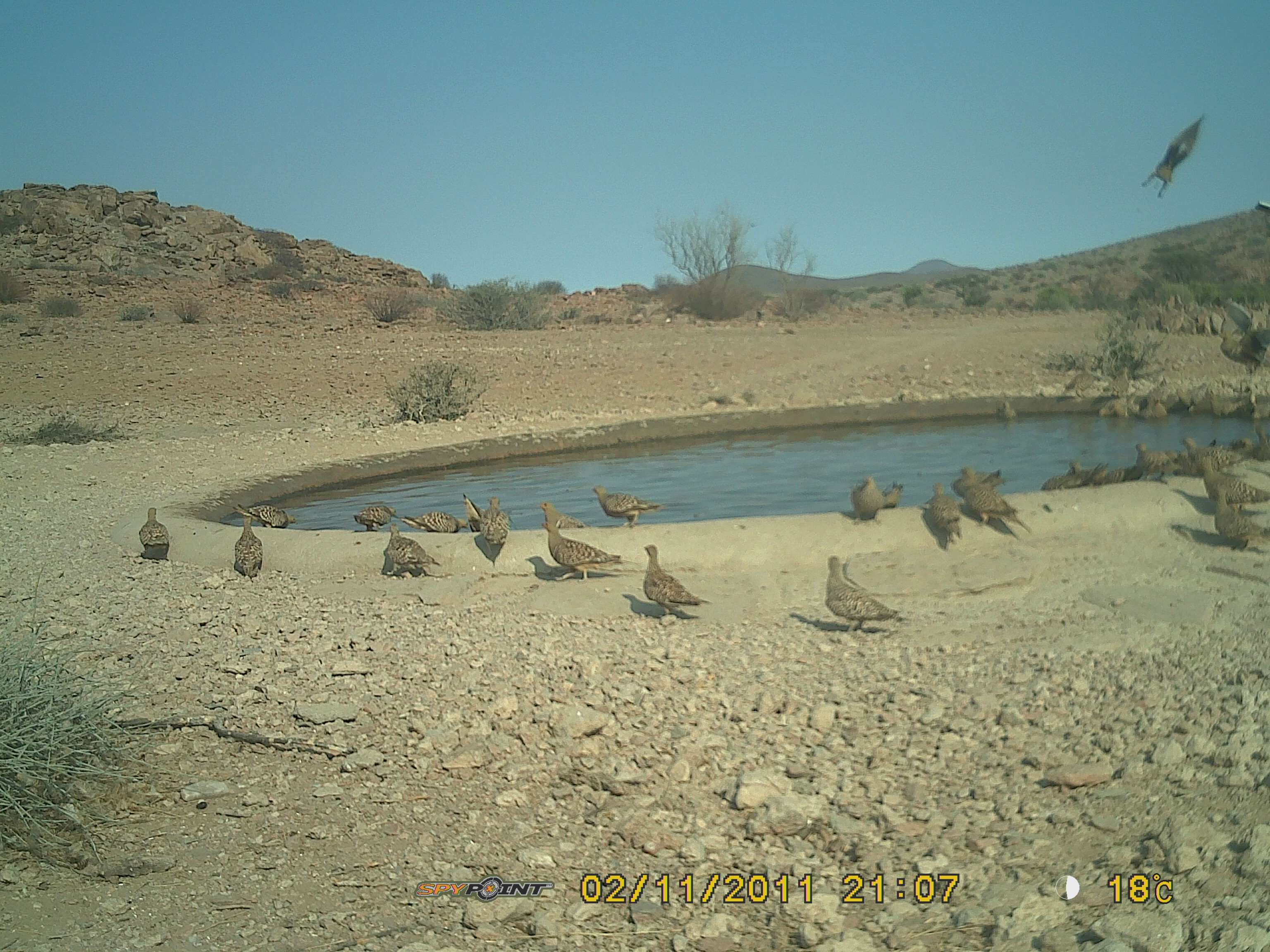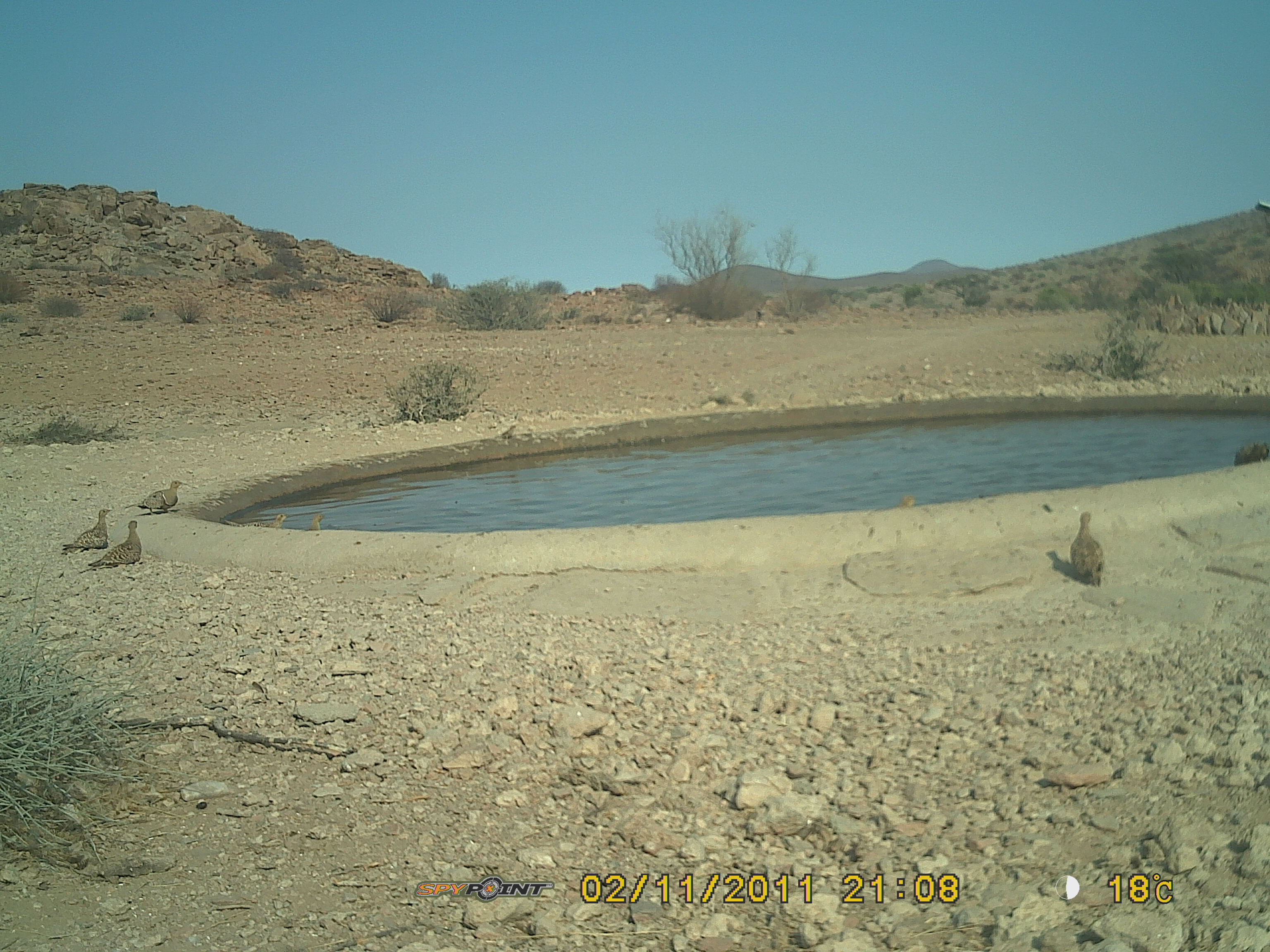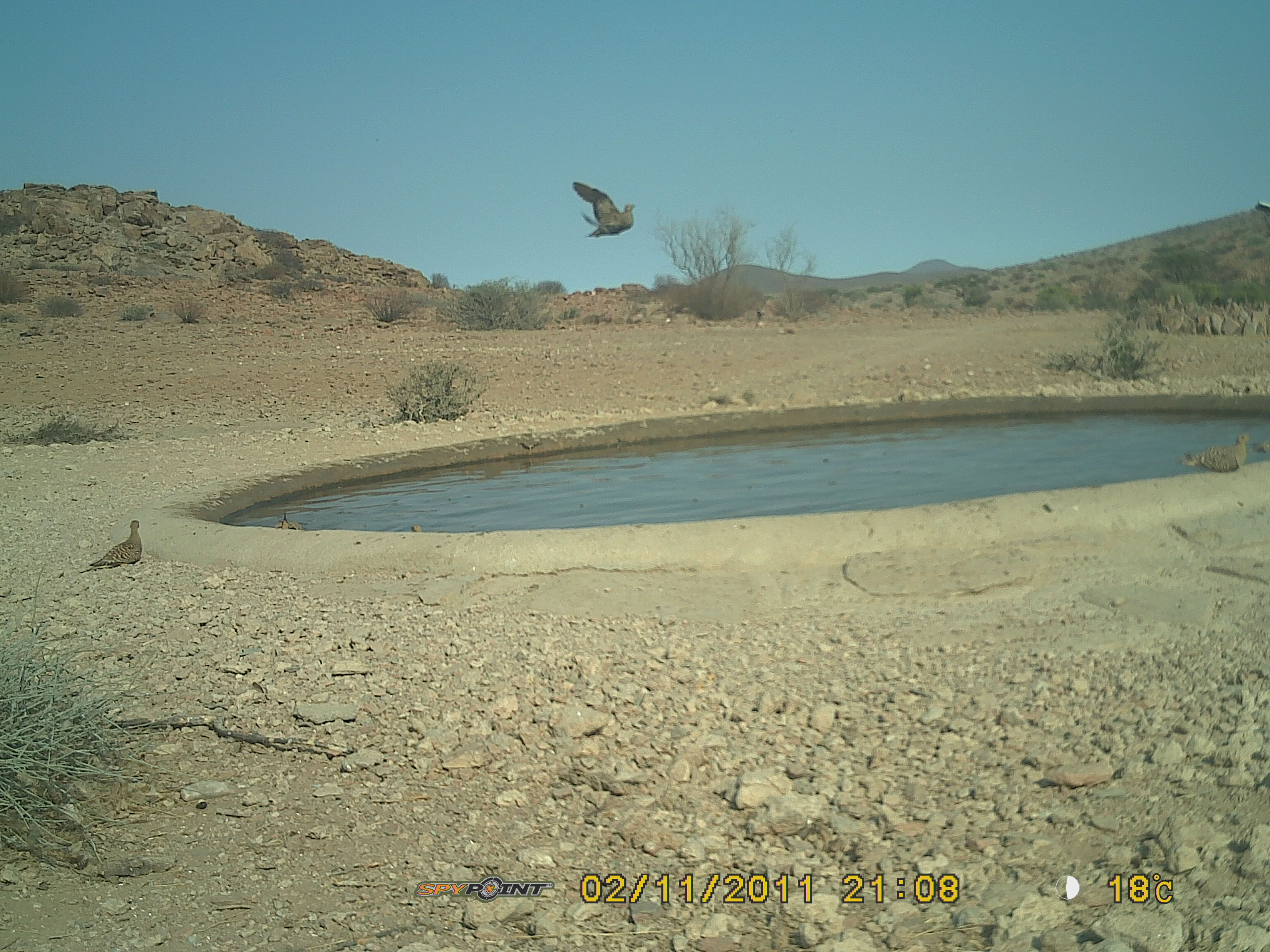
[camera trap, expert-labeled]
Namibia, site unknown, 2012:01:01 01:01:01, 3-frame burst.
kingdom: Animalia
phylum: Chordata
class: Aves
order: Pterocliformes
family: Pteroclidae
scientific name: Pteroclidae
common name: sandgrouse